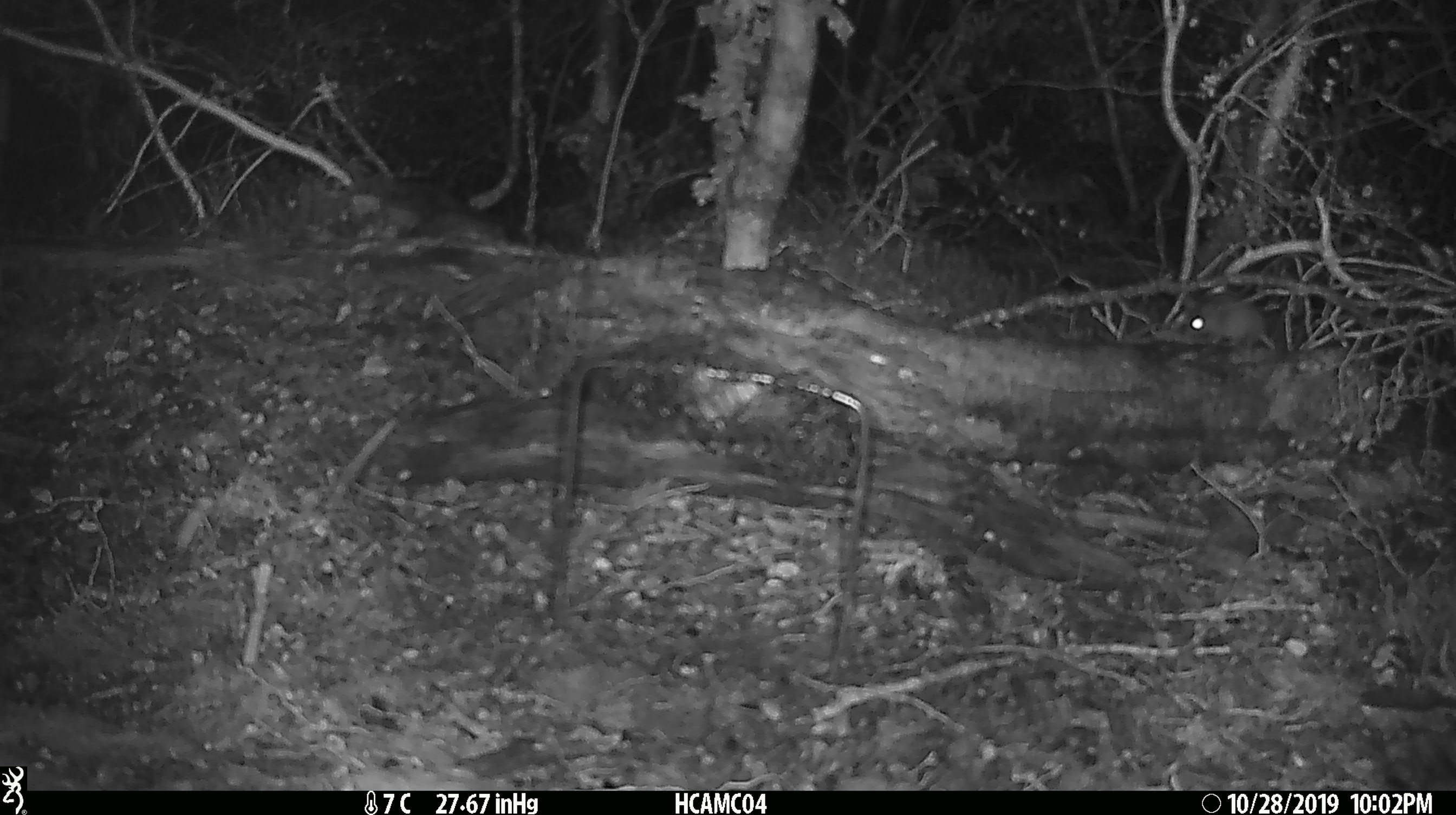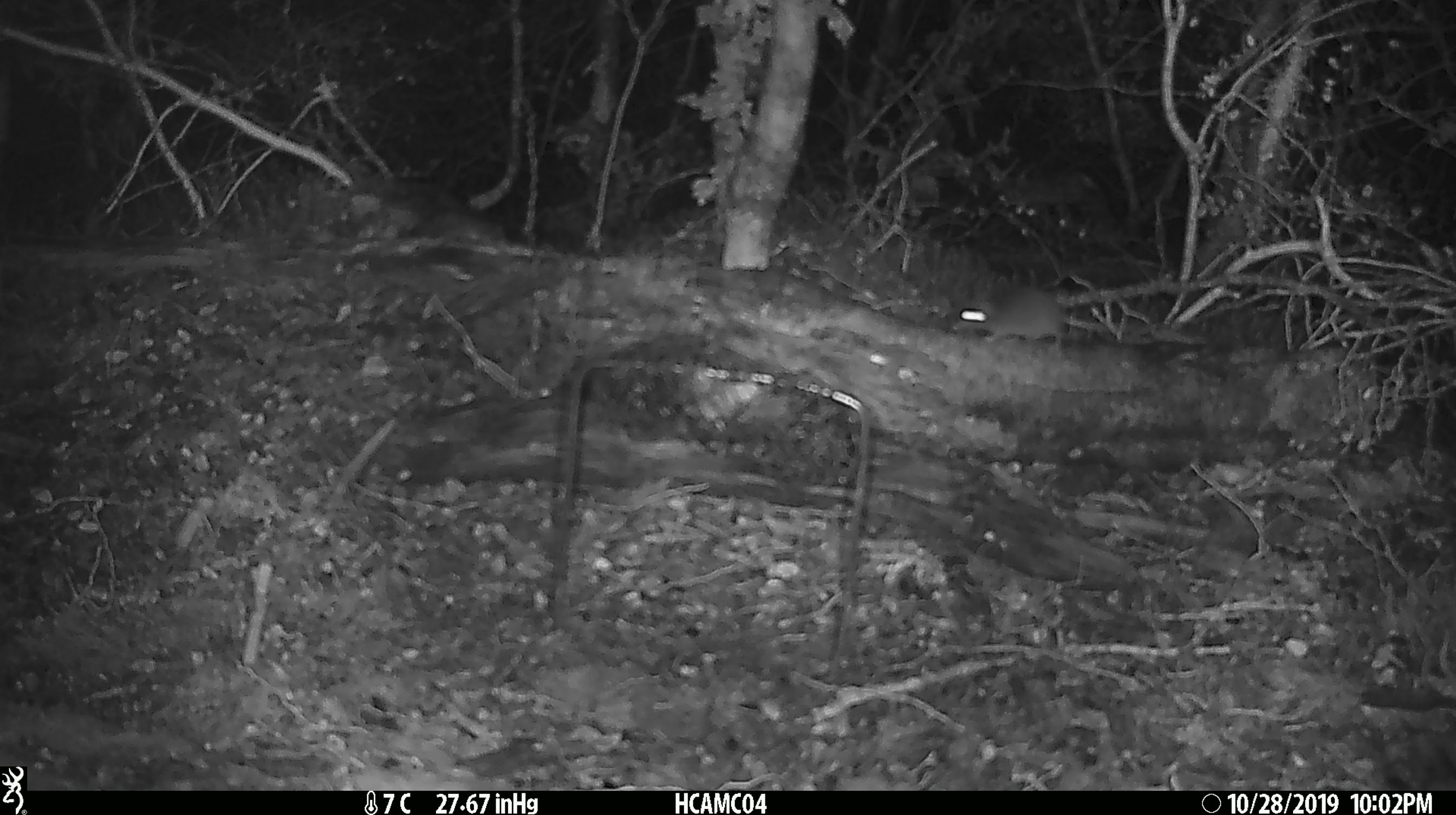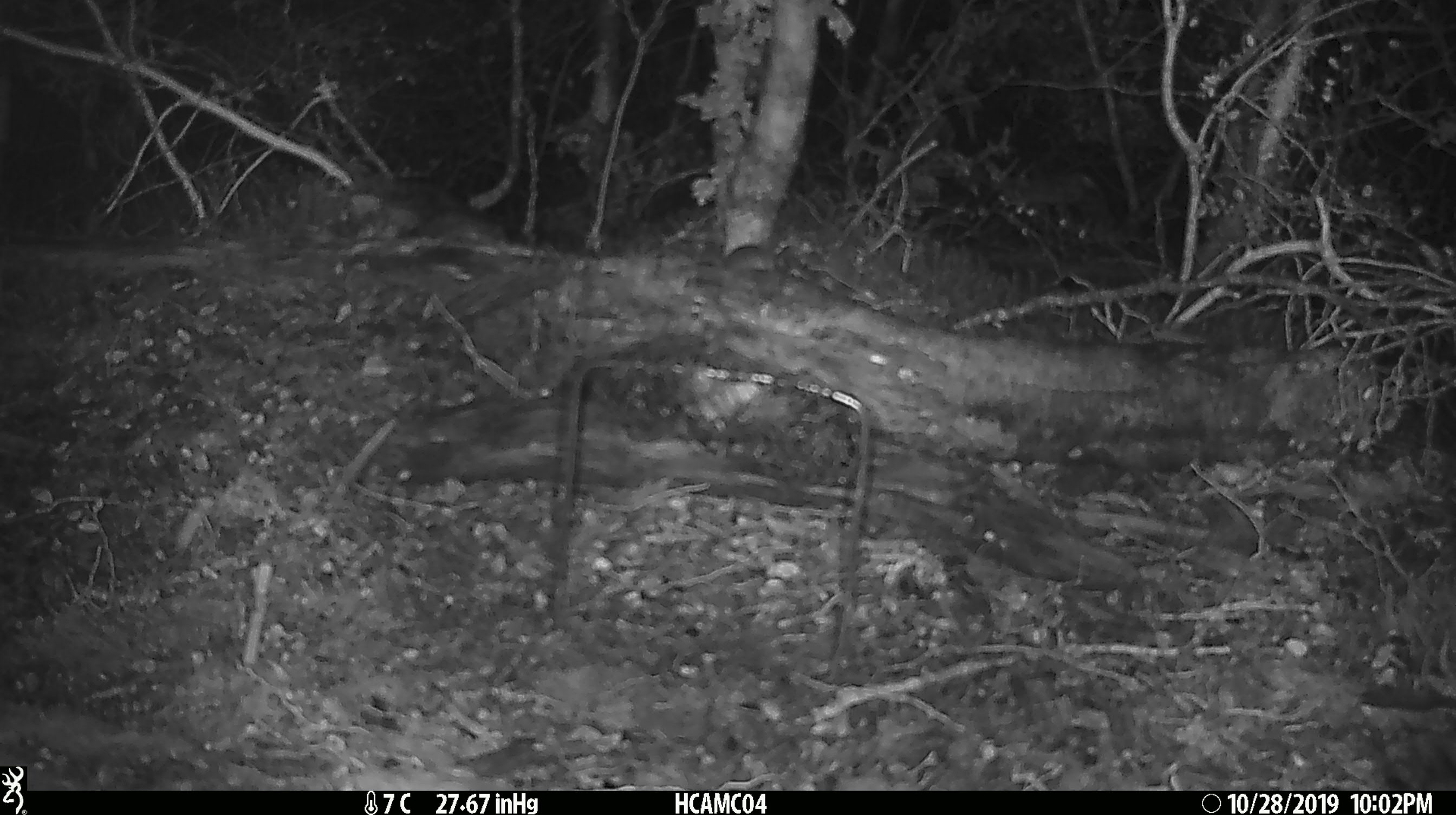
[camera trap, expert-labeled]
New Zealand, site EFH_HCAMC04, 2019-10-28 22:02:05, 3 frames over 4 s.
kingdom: Animalia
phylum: Chordata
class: Mammalia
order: Rodentia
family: Muridae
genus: Mus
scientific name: Mus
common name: mouse